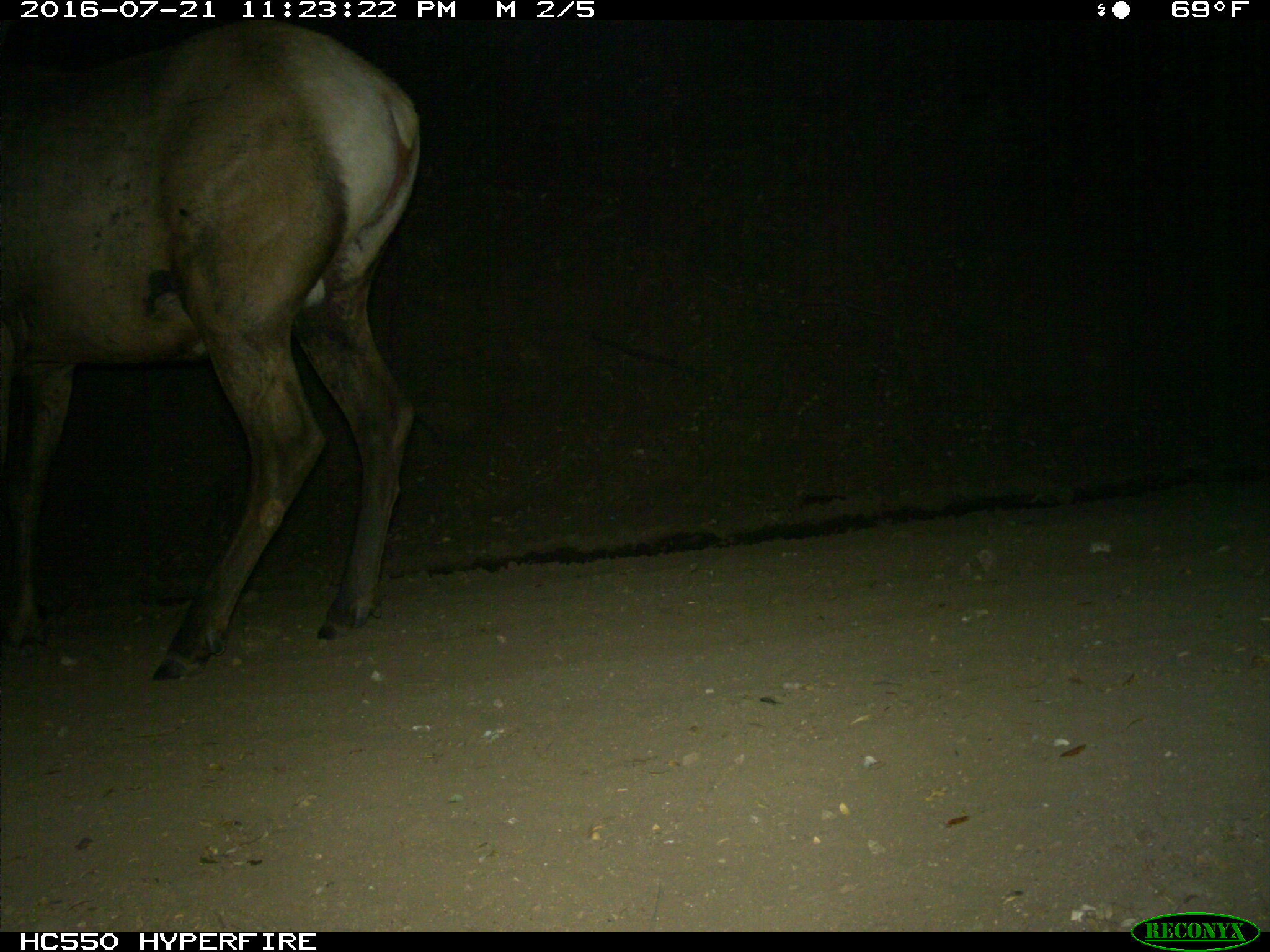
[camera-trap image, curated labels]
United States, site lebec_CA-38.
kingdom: Animalia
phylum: Chordata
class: Mammalia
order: Artiodactyla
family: Cervidae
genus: Cervus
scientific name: Cervus canadensis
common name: elk